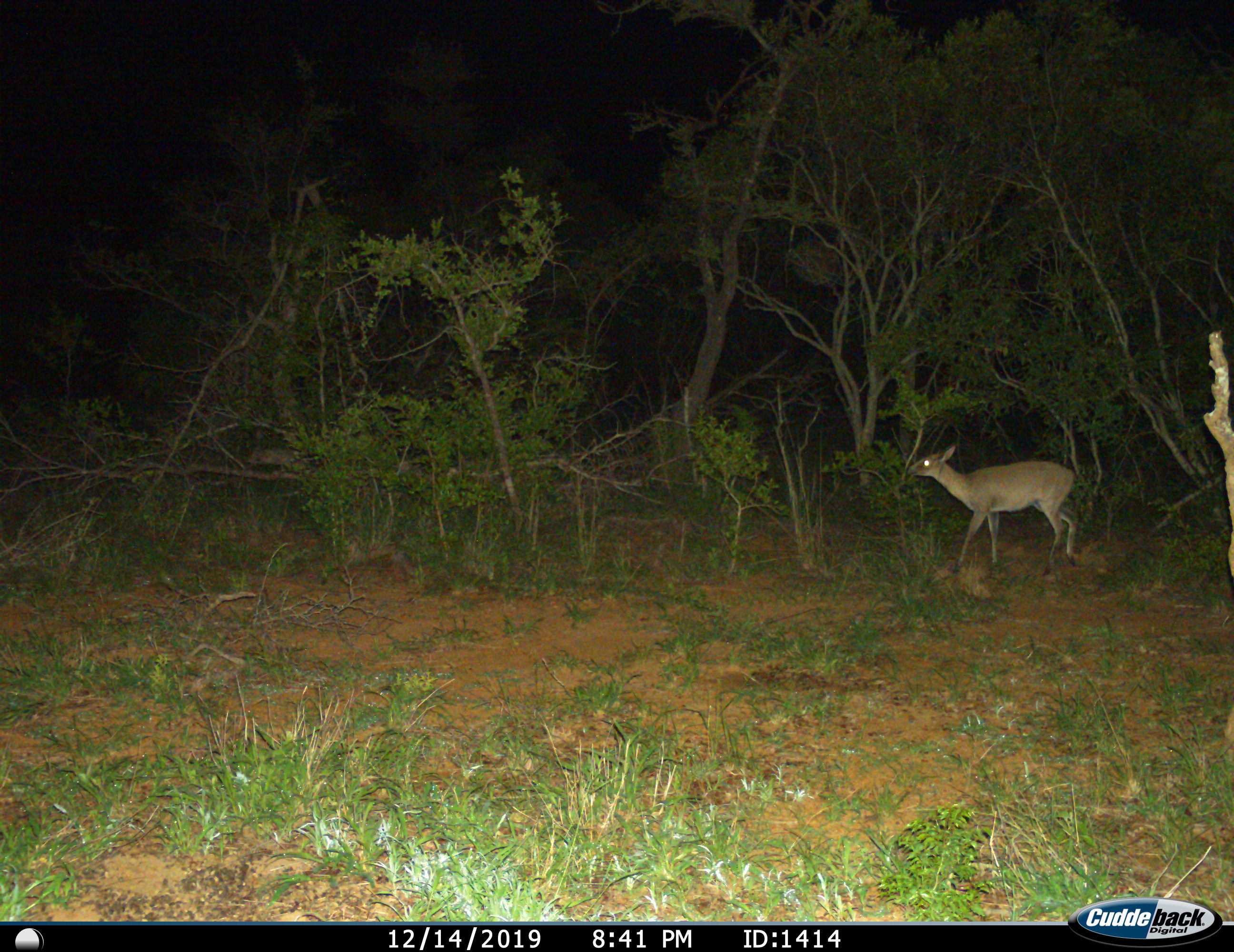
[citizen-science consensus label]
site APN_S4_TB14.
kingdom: Animalia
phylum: Chordata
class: Mammalia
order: Artiodactyla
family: Bovidae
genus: Sylvicapra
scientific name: Sylvicapra grimmia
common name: common duiker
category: duikercommongrey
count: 1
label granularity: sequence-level